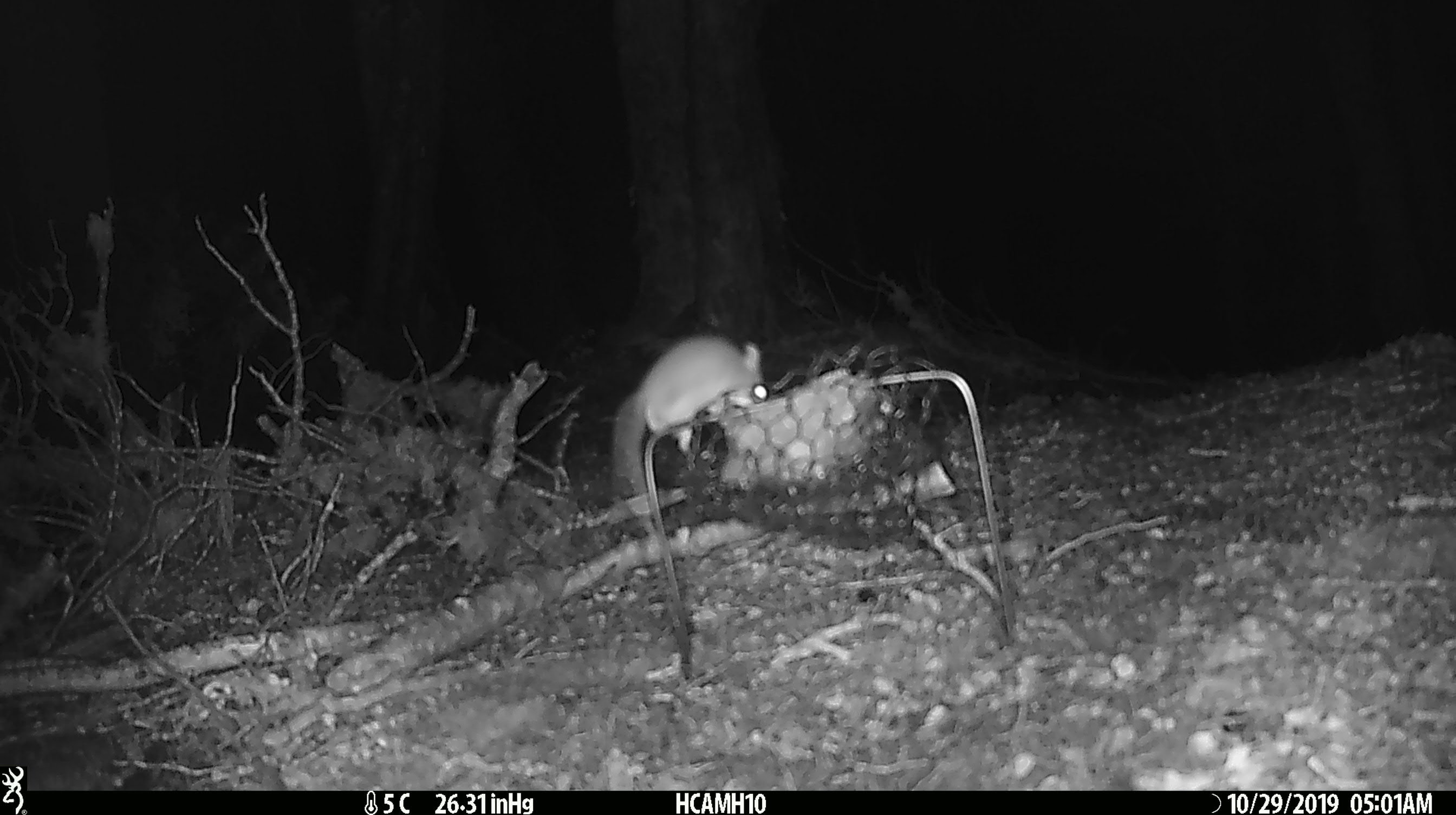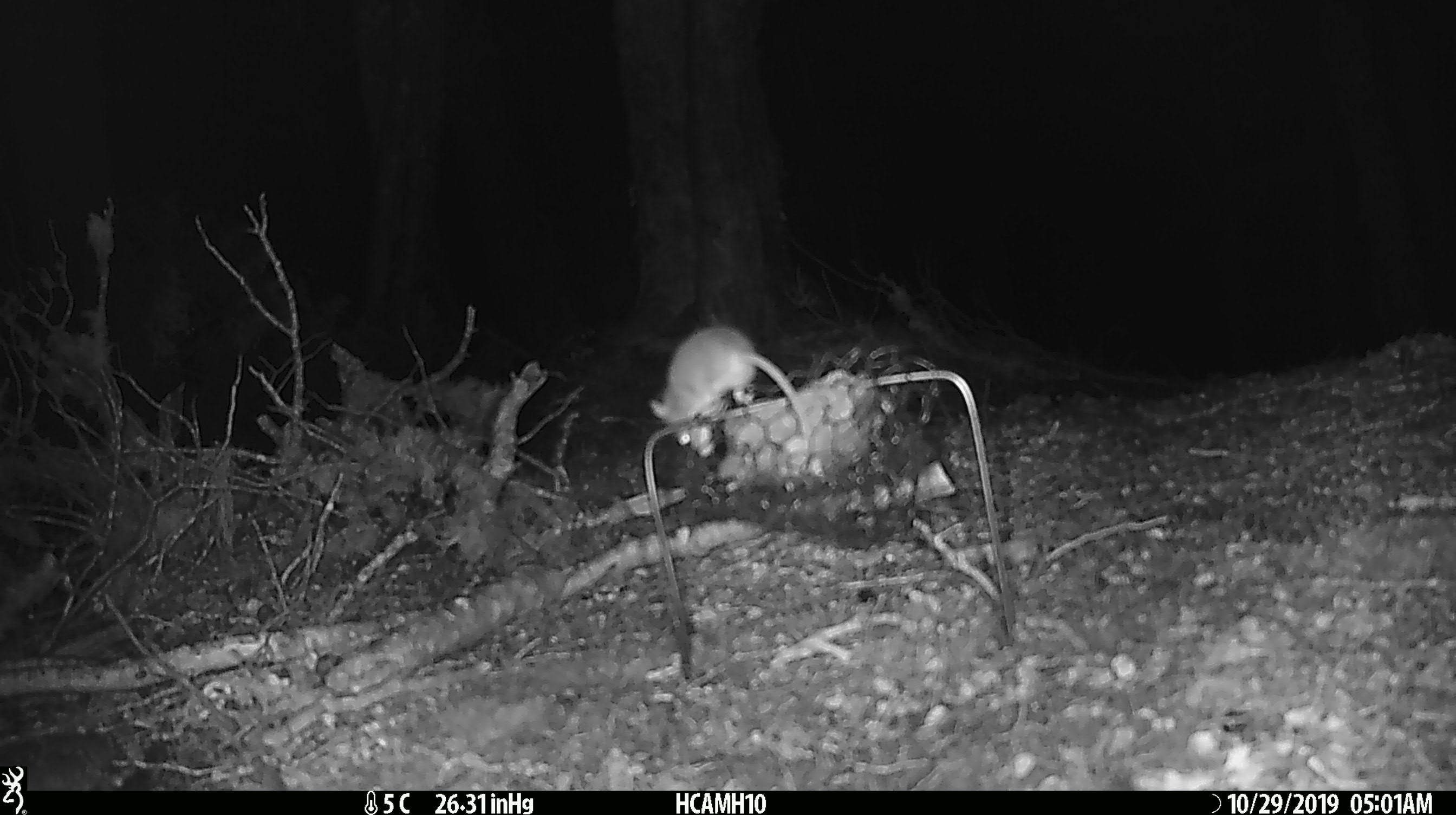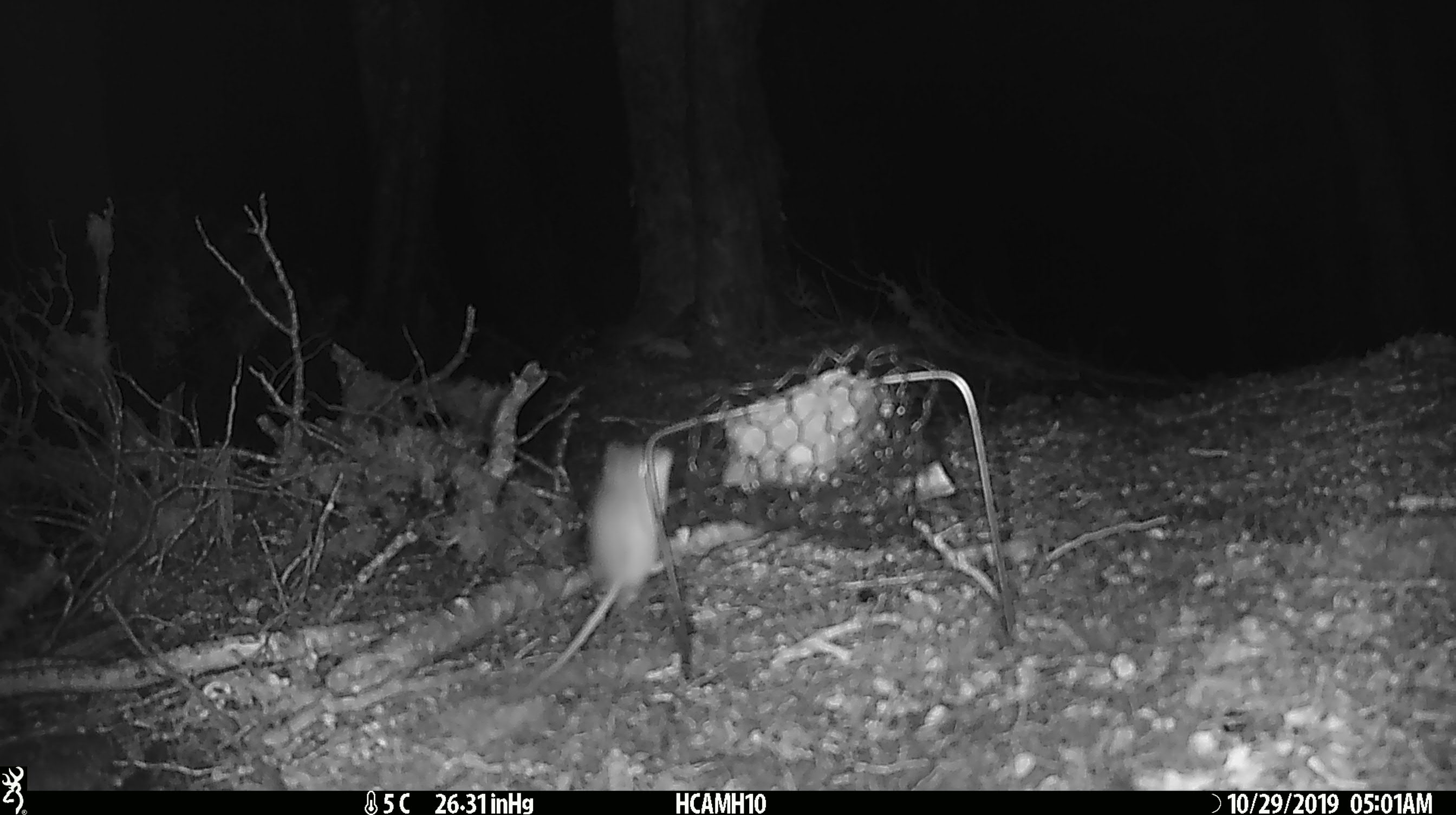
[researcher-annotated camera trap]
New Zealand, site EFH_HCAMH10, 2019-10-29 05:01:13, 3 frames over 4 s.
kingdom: Animalia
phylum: Chordata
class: Mammalia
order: Rodentia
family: Muridae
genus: Mus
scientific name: Mus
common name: mouse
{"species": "mouse (Mus)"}